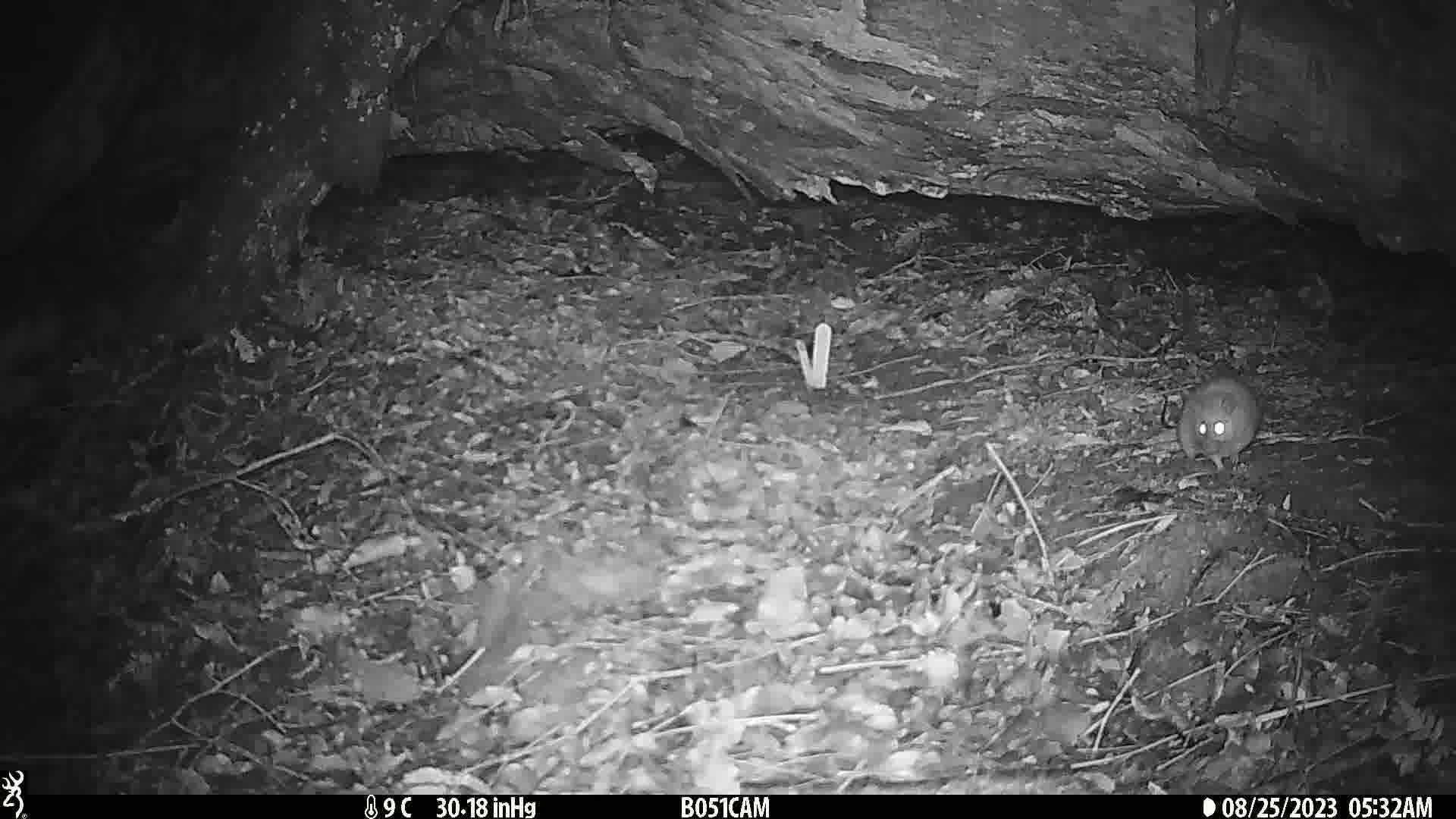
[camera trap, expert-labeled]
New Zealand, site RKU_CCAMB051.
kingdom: Animalia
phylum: Chordata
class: Mammalia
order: Rodentia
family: Muridae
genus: Rattus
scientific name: Rattus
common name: rat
Rat (Rattus).